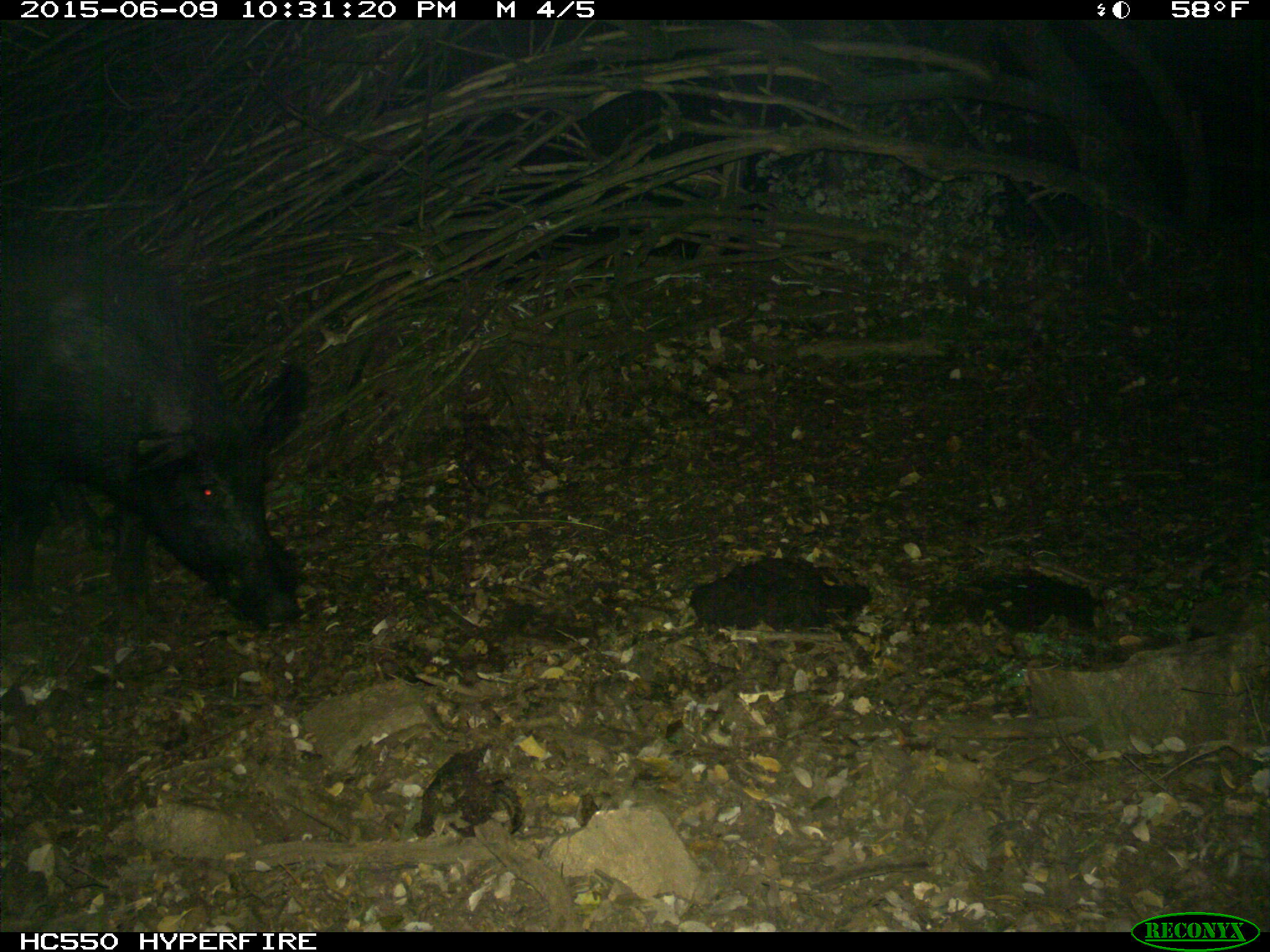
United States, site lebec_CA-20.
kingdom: Animalia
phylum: Chordata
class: Mammalia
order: Artiodactyla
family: Suidae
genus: Sus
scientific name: Sus scrofa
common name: wild boar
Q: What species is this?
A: Sus scrofa (wild boar).